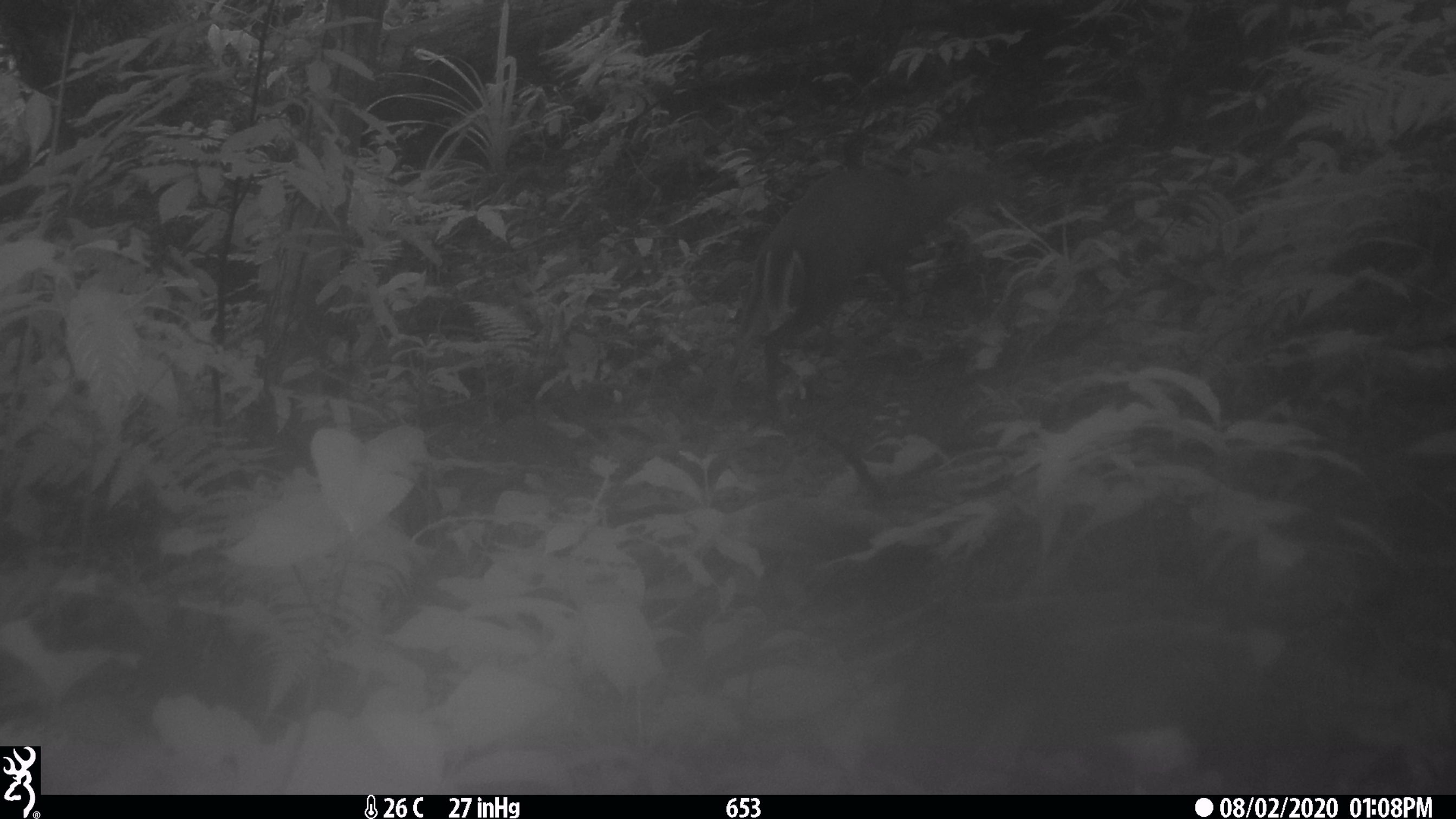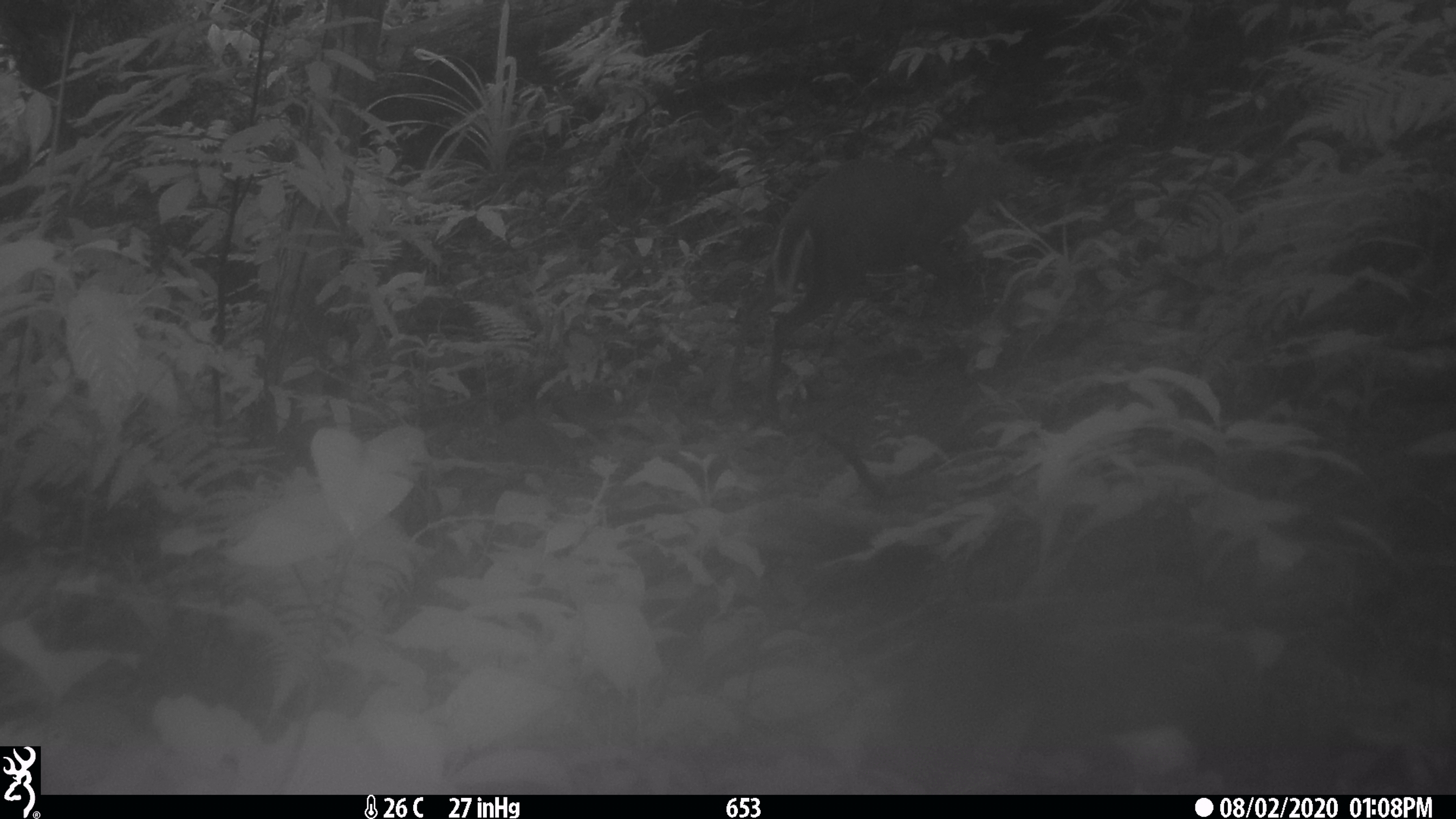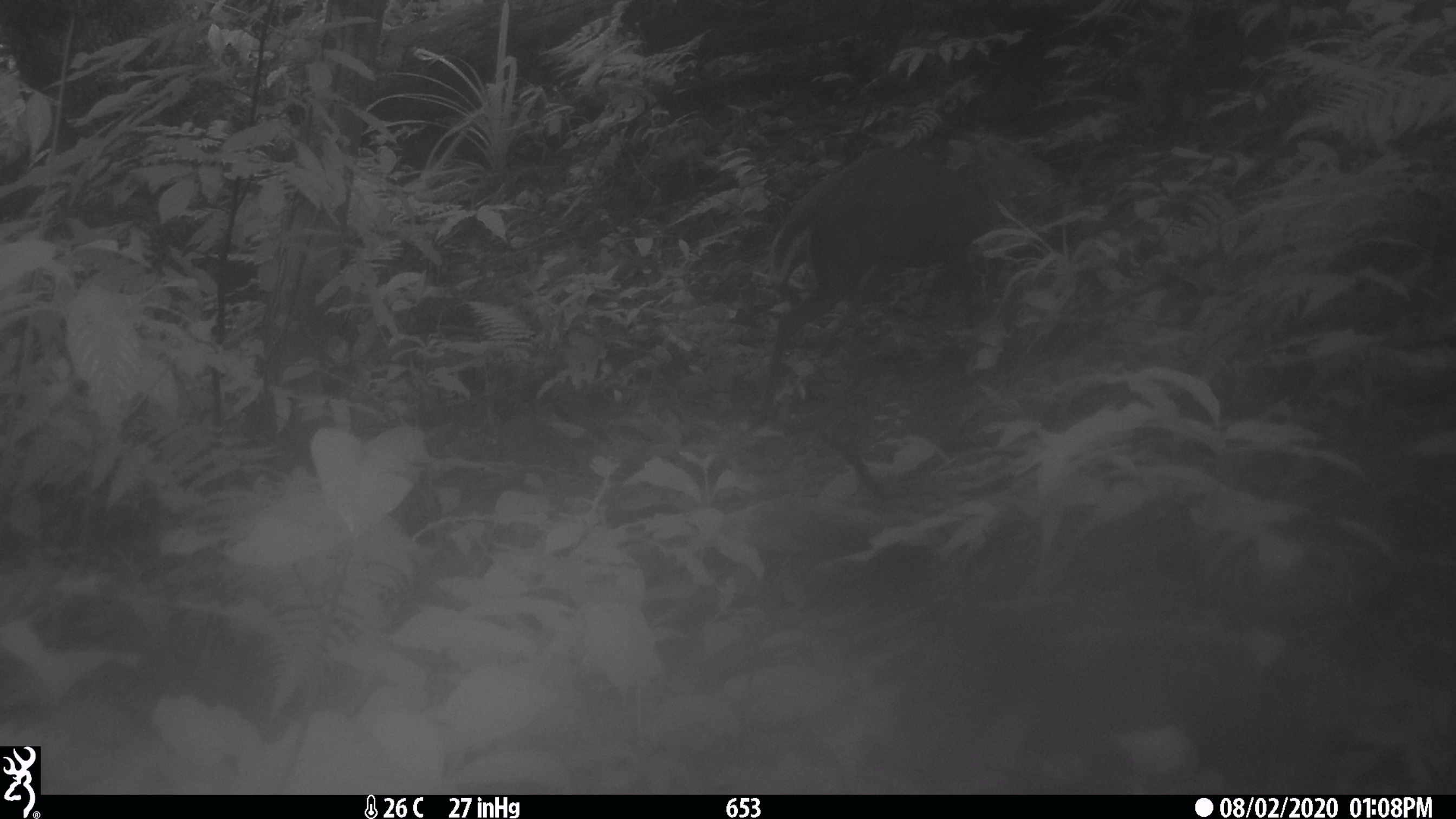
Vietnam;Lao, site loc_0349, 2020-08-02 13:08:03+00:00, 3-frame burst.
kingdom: Animalia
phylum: Chordata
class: Mammalia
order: Artiodactyla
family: Cervidae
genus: Muntiacus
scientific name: Muntiacus rooseveltorum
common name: roosevelt's muntjac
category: roosevelts muntjac group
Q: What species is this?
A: Roosevelts muntjac group (roosevelt's muntjac) (Muntiacus rooseveltorum).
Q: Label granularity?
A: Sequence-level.